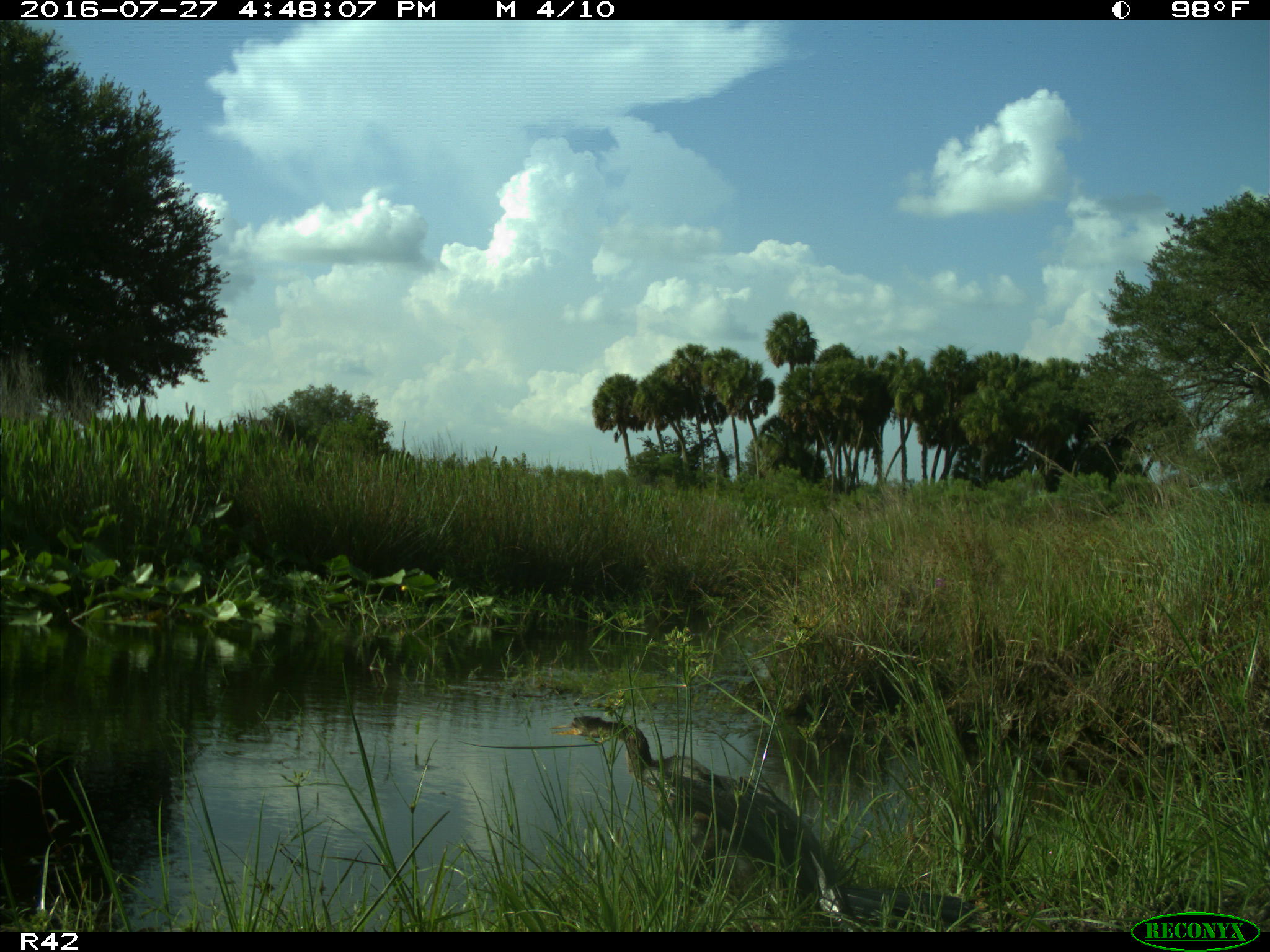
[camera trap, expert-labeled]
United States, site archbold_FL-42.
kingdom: Animalia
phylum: Chordata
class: Aves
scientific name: Aves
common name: birds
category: unidentified bird